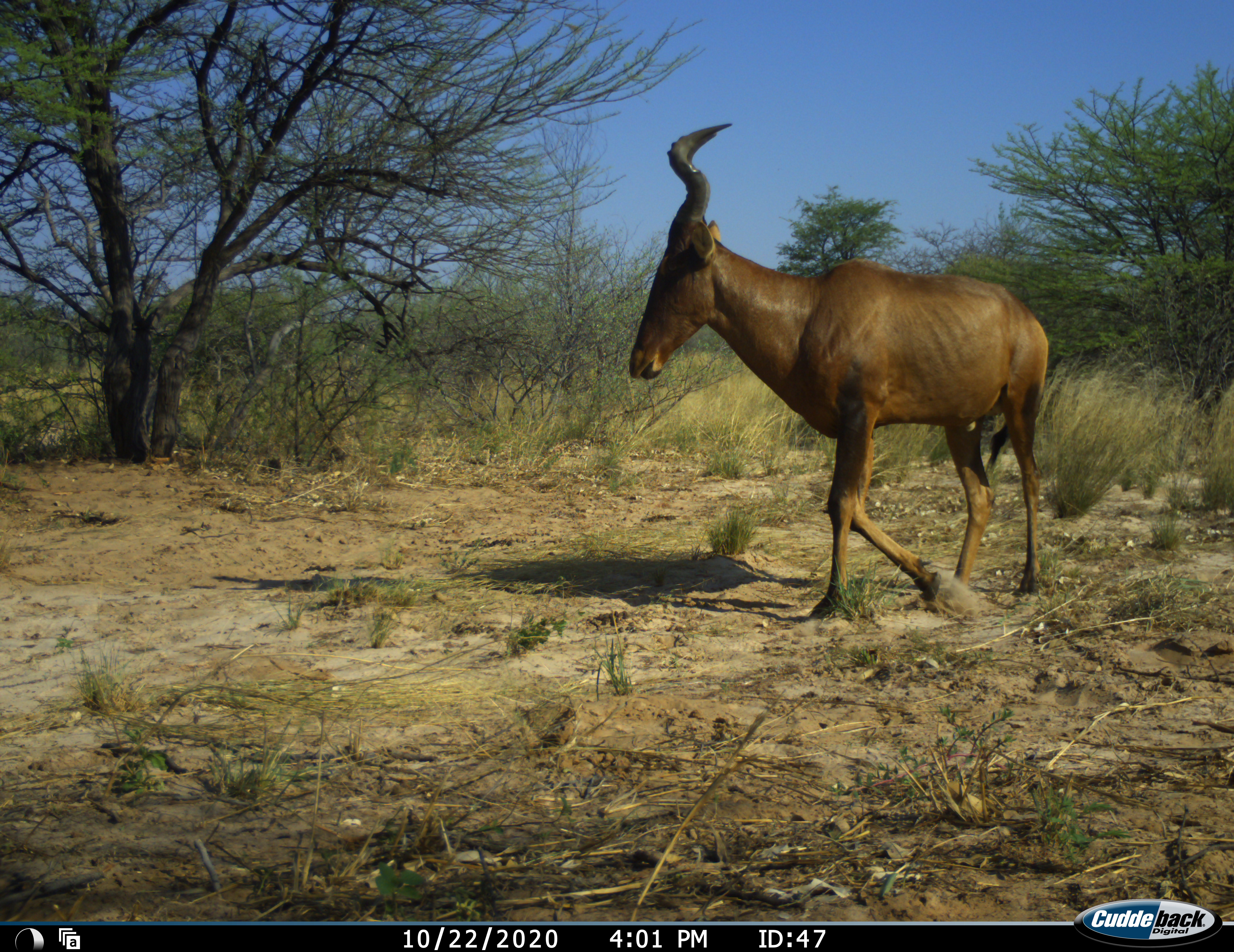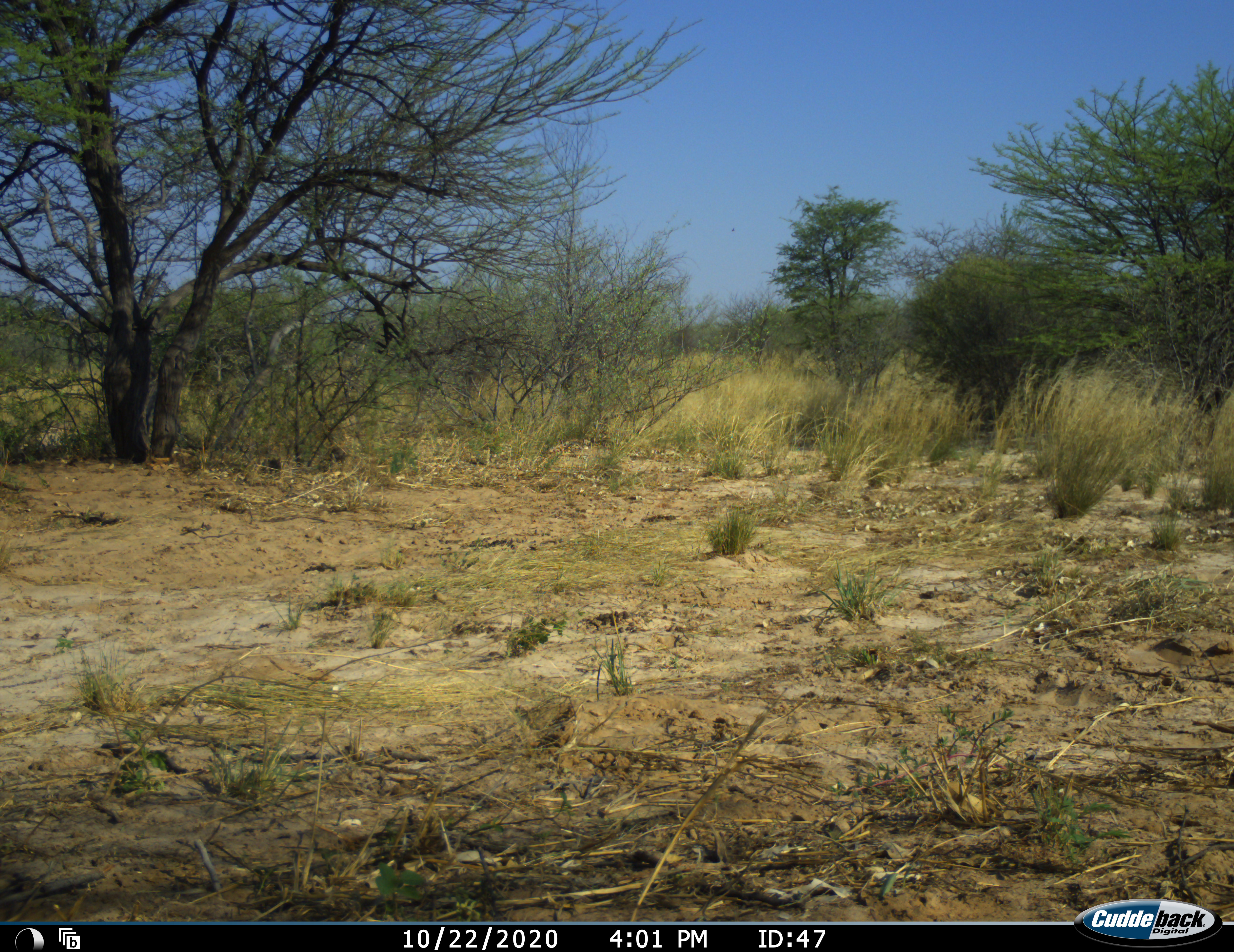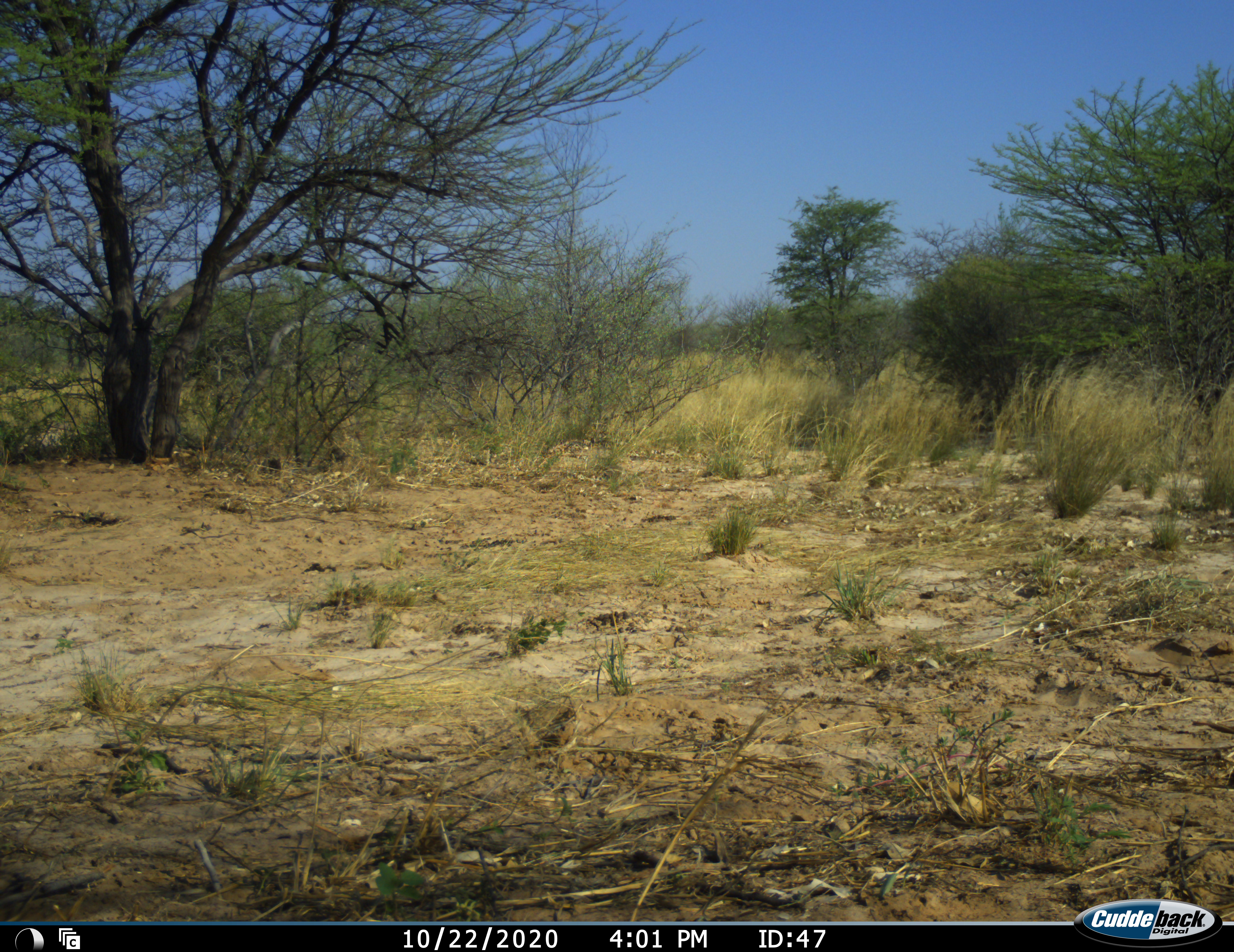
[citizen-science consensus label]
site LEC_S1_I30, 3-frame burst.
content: unidentified animal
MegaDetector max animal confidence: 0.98